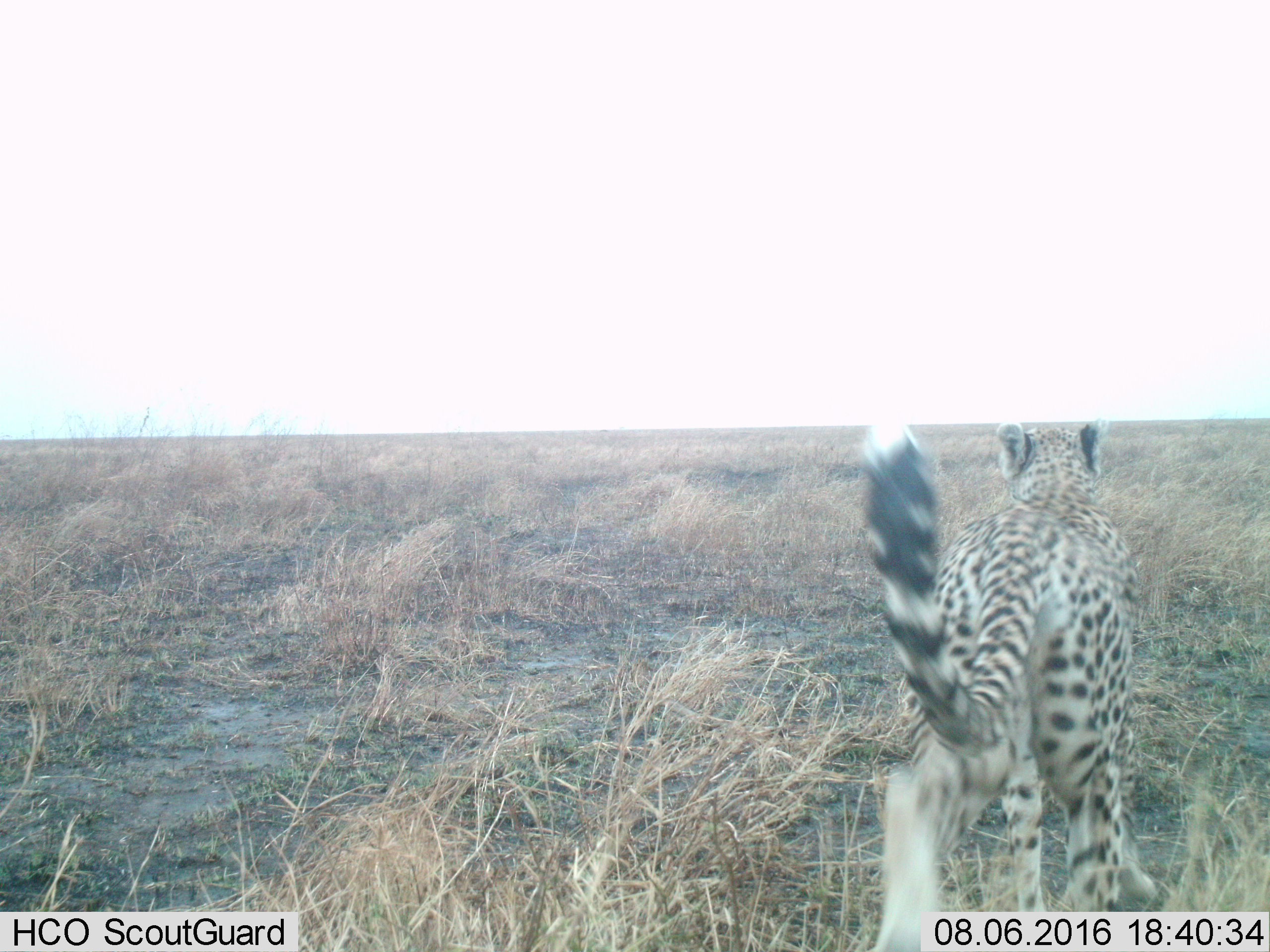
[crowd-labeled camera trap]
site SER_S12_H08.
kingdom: Animalia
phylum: Chordata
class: Mammalia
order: Carnivora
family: Felidae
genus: Acinonyx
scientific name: Acinonyx jubatus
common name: cheetah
Cheetah (Acinonyx jubatus), count 1. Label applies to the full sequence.